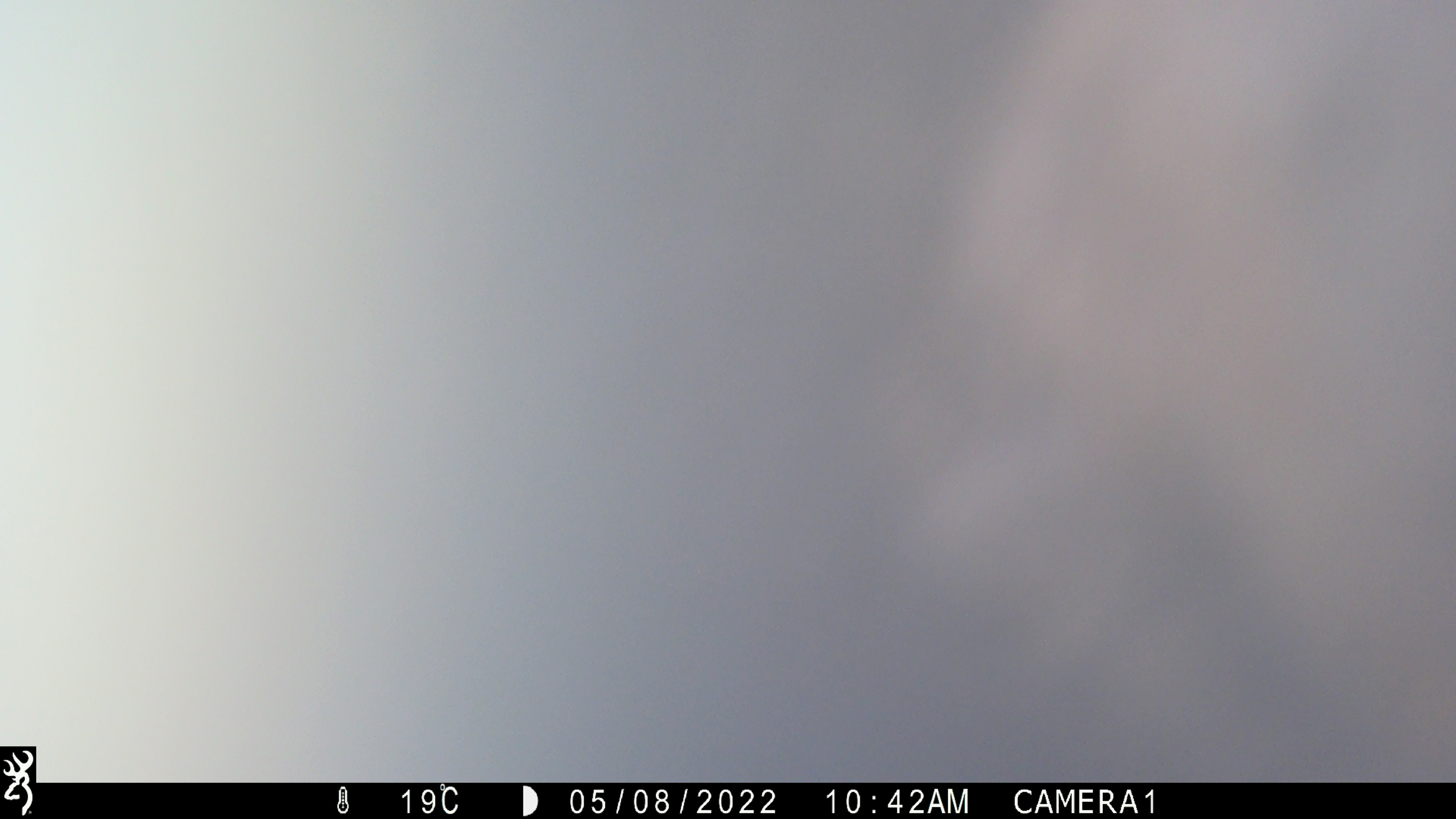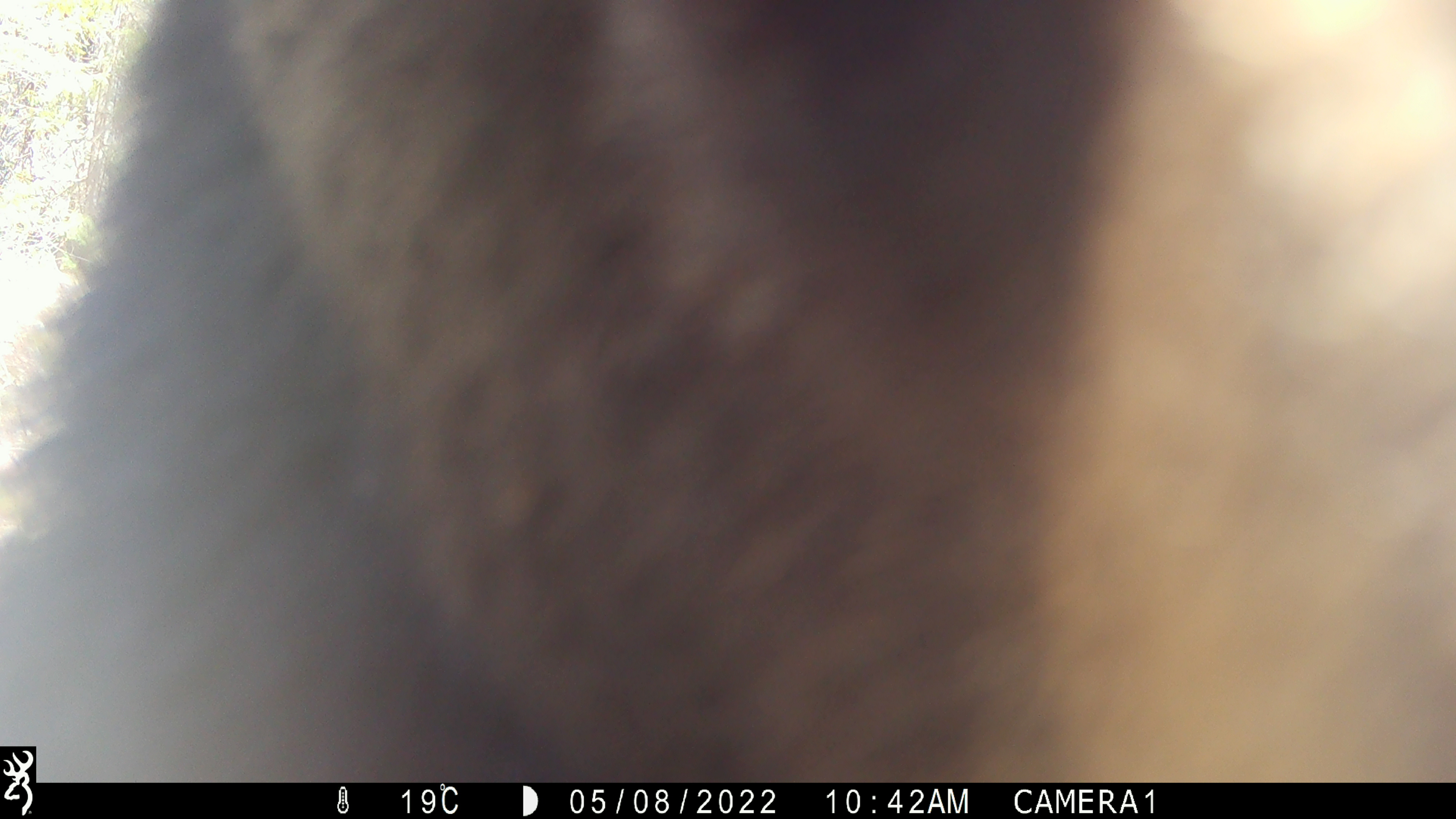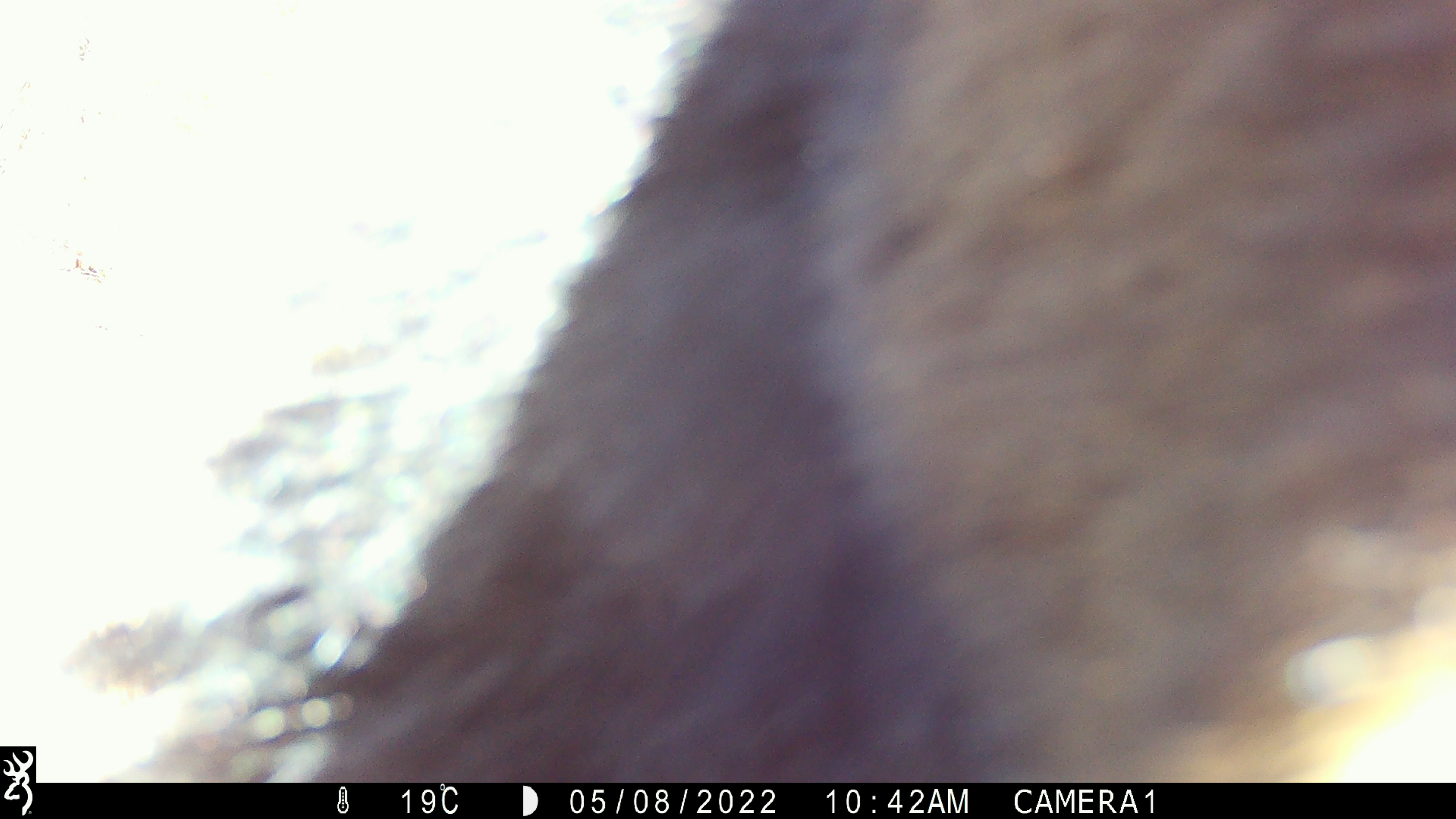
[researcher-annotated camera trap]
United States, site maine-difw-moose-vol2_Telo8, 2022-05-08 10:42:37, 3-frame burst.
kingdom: Animalia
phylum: Chordata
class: Mammalia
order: Carnivora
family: Ursidae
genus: Ursus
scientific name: Ursus americanus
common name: black bear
Black bear (Ursus americanus).